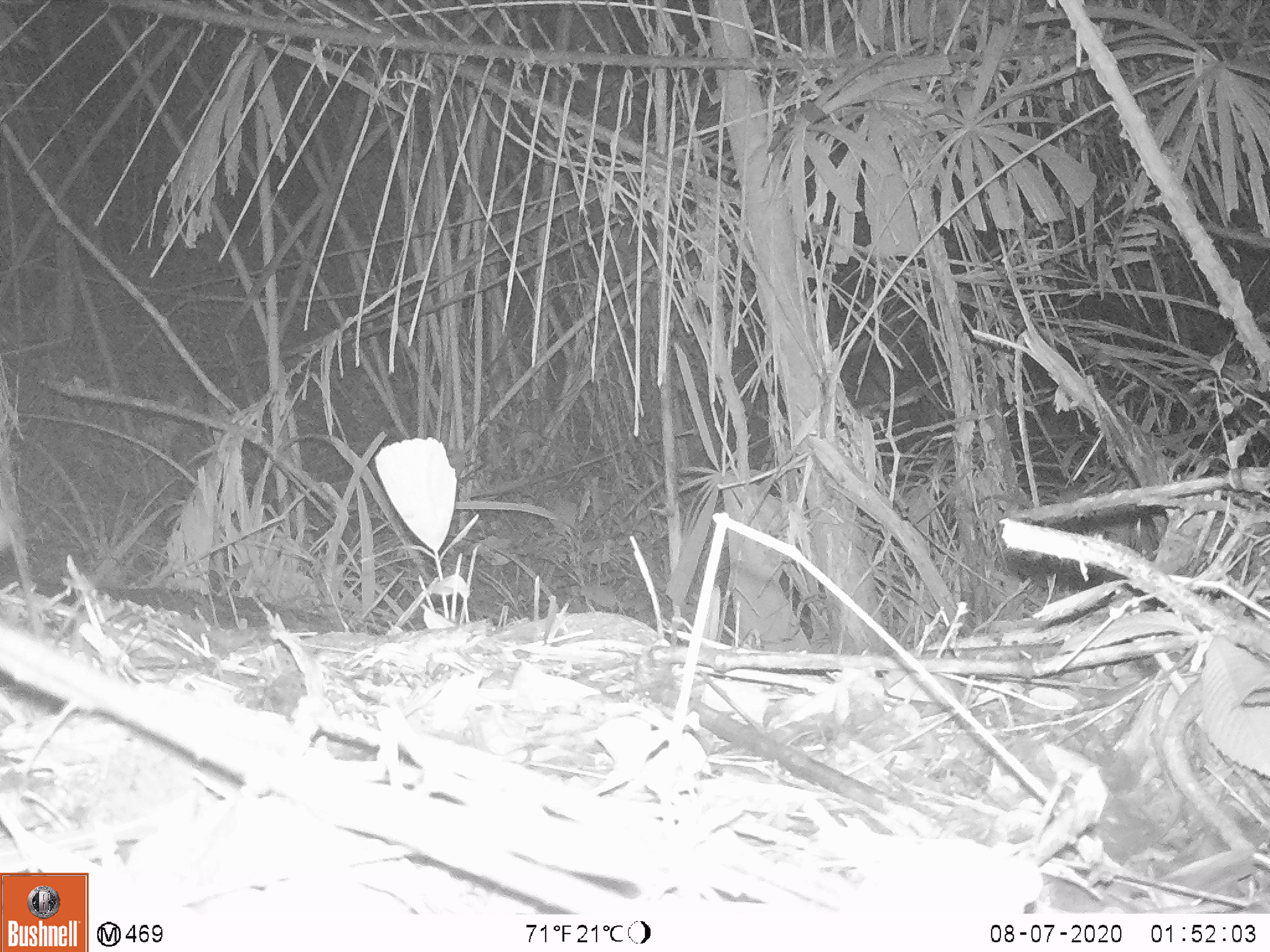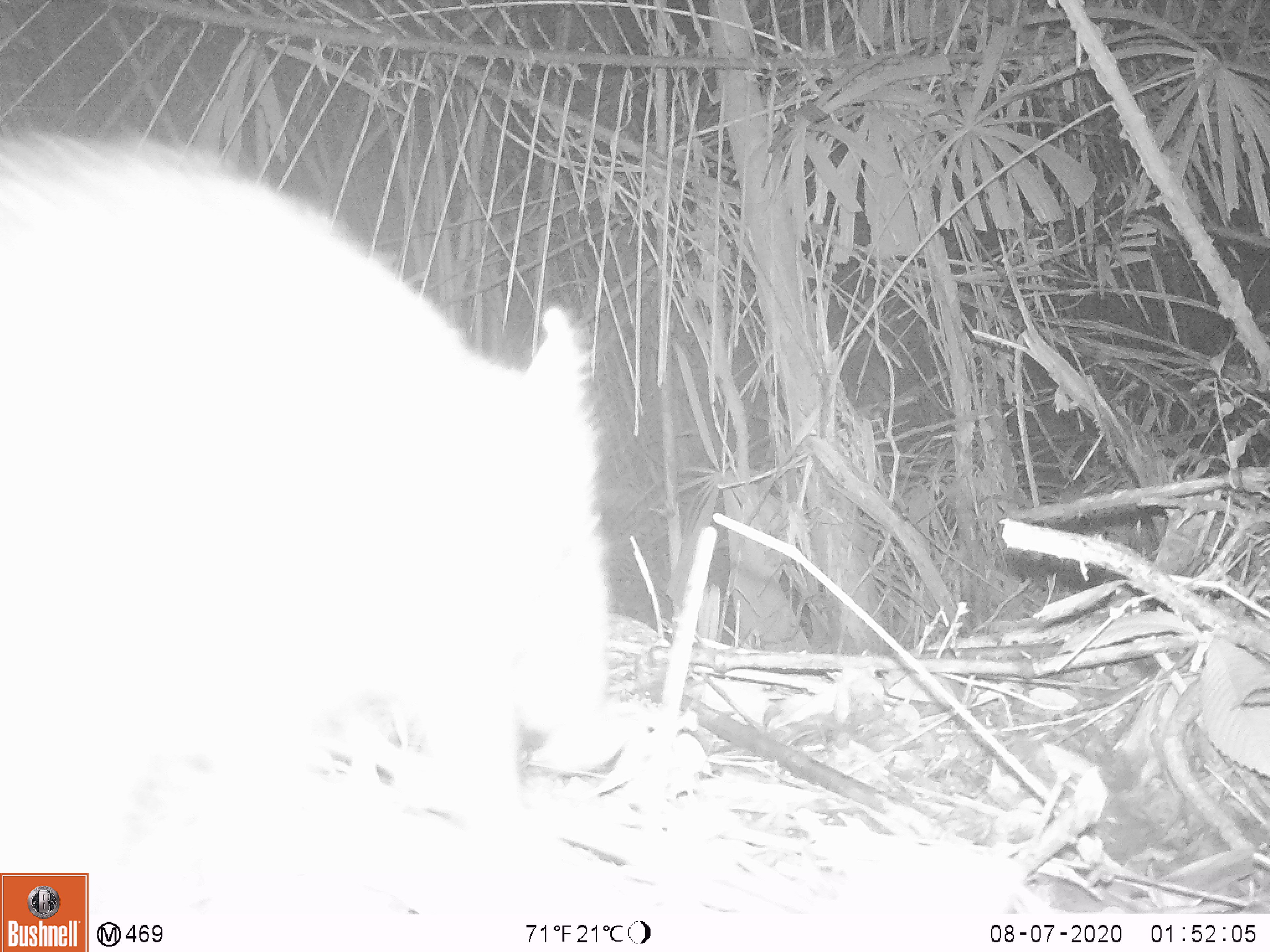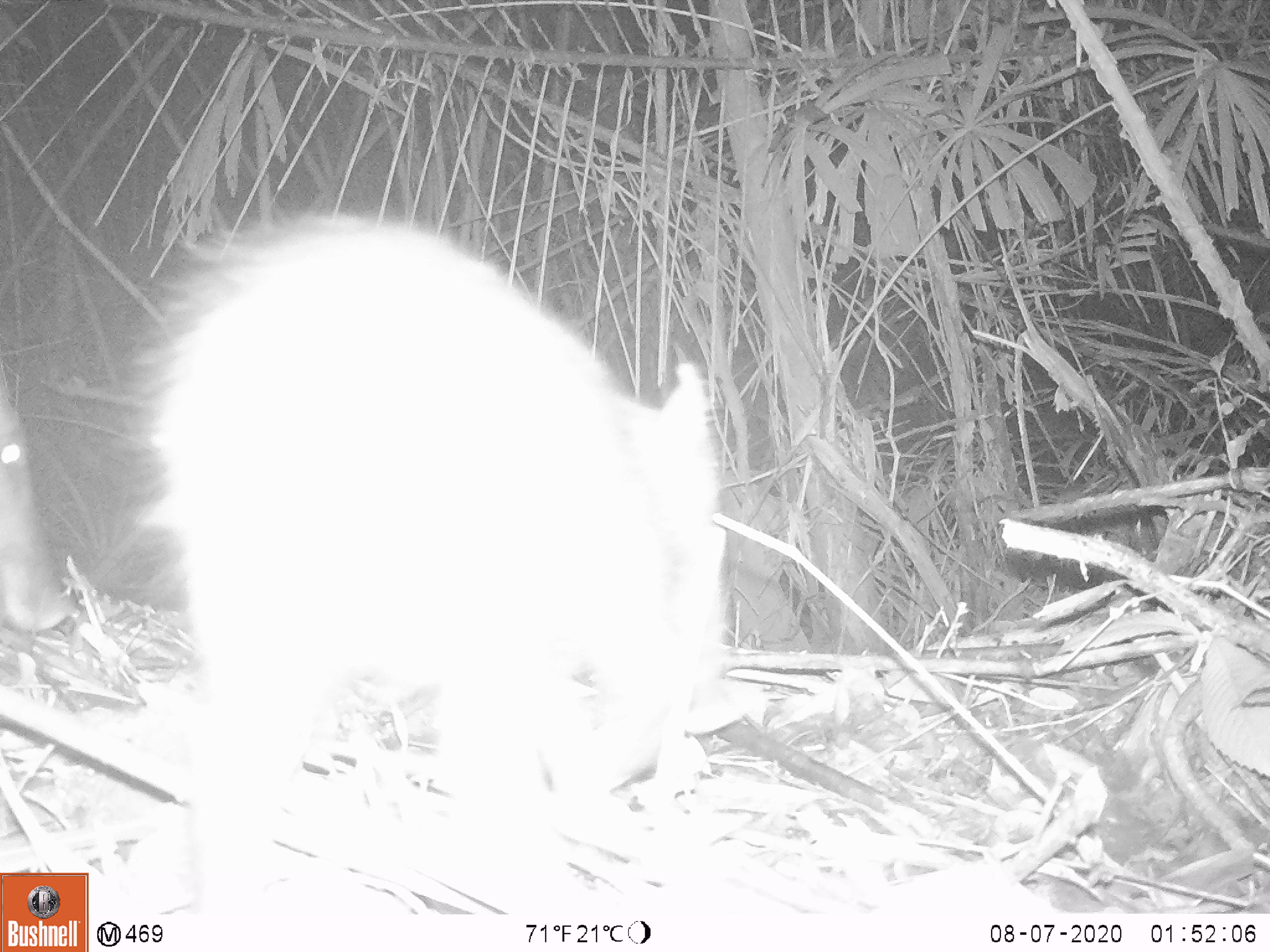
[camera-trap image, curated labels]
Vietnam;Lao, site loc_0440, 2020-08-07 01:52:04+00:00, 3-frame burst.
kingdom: Animalia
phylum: Chordata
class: Mammalia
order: Artiodactyla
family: Suidae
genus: Sus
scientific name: Sus scrofa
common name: eurasian wild pig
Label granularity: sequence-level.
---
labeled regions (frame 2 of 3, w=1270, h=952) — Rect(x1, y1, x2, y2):
eurasian wild pig: Rect(0, 129, 609, 826)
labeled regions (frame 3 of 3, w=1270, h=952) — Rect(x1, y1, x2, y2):
eurasian wild pig: Rect(132, 209, 727, 916); Rect(0, 383, 74, 633)